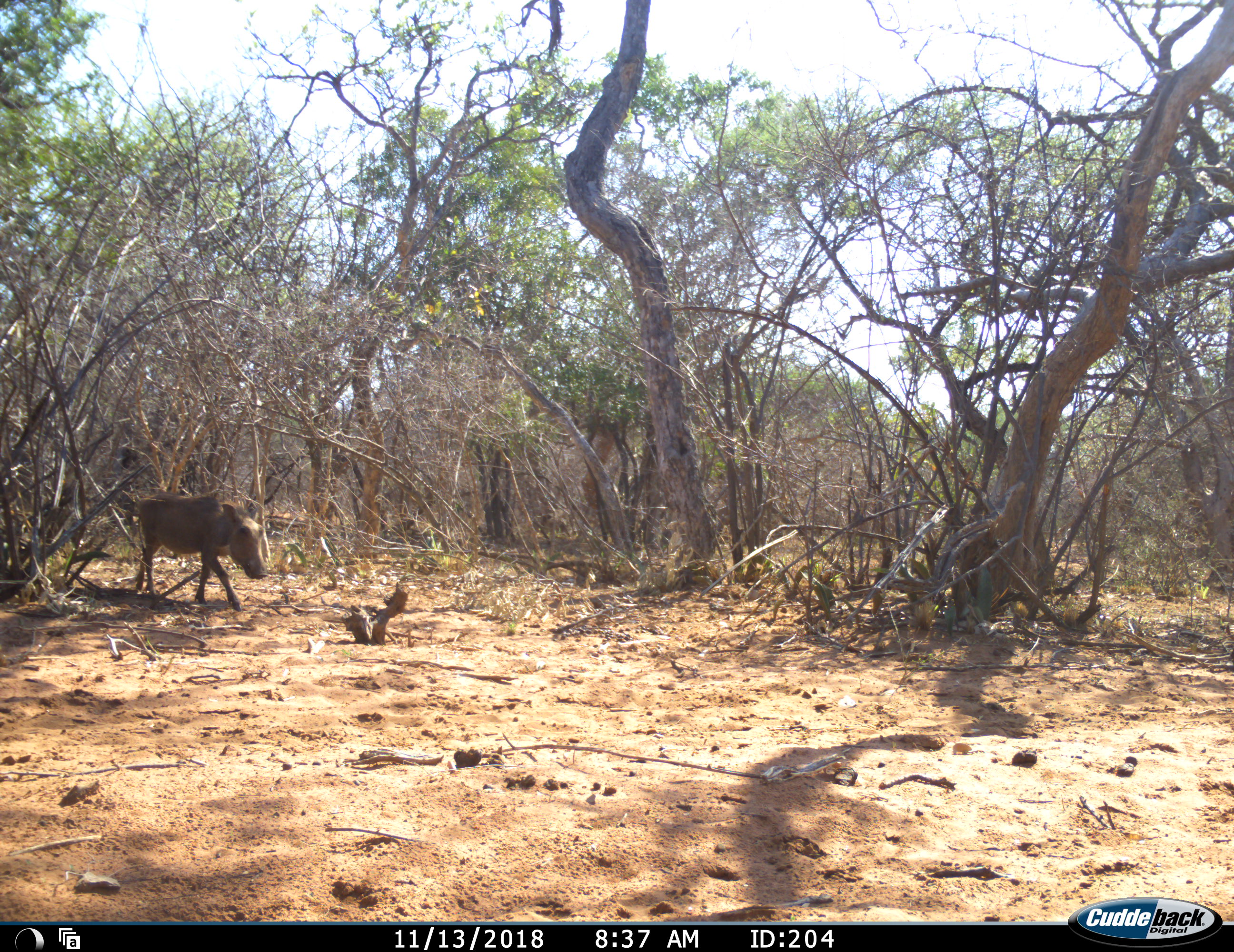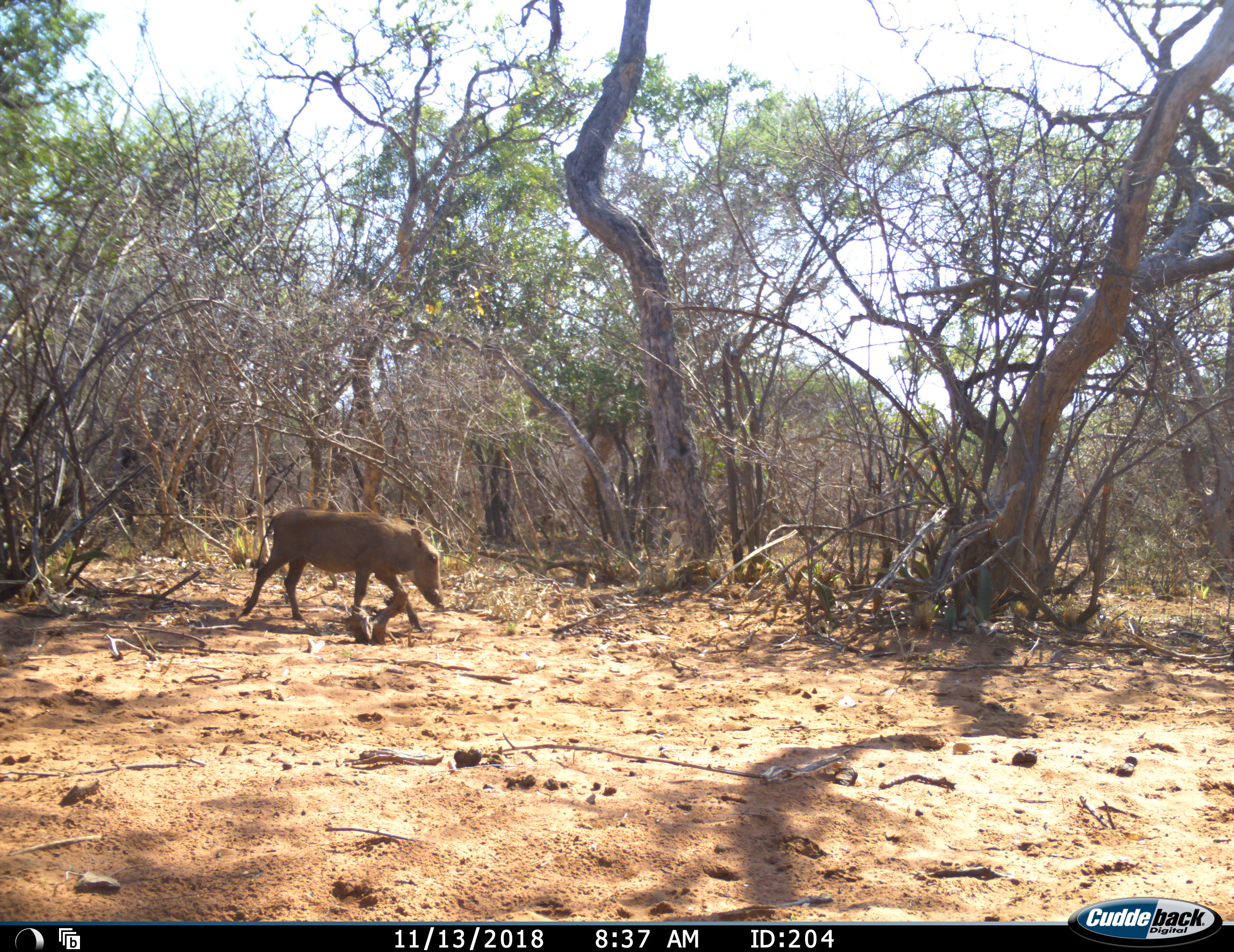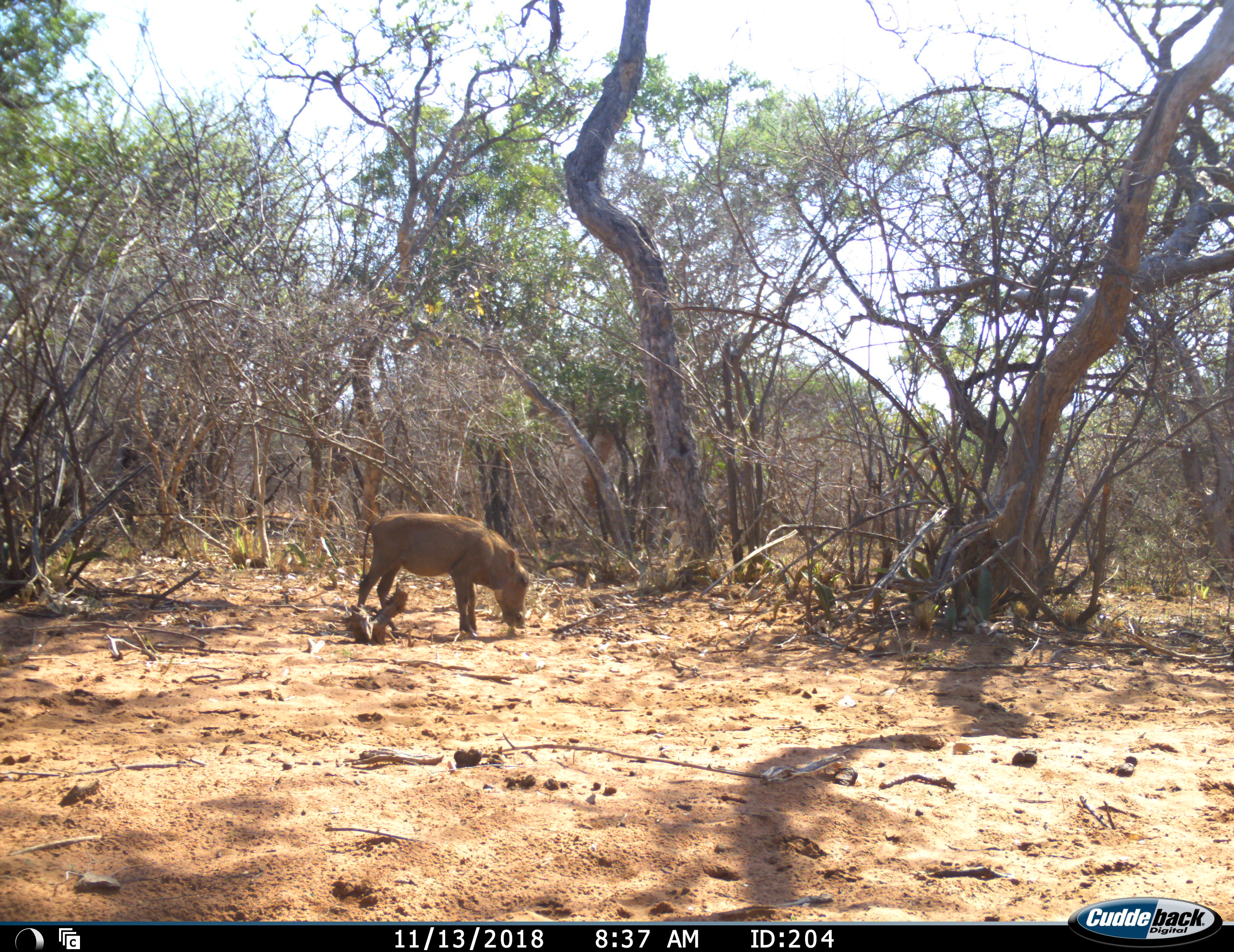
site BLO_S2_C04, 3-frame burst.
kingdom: Animalia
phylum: Chordata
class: Mammalia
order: Artiodactyla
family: Suidae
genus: Phacochoerus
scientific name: Phacochoerus africanus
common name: warthog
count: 1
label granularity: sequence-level